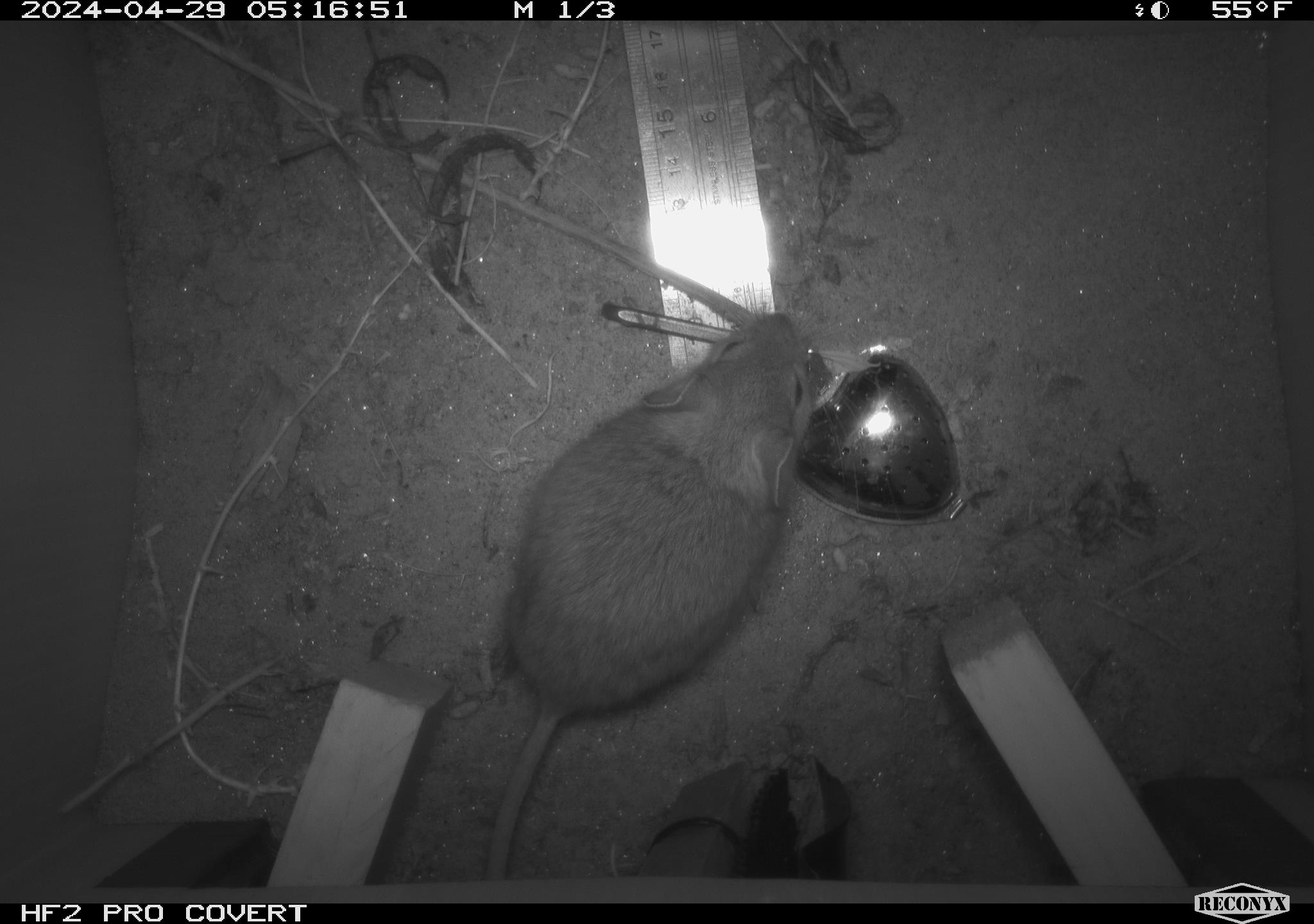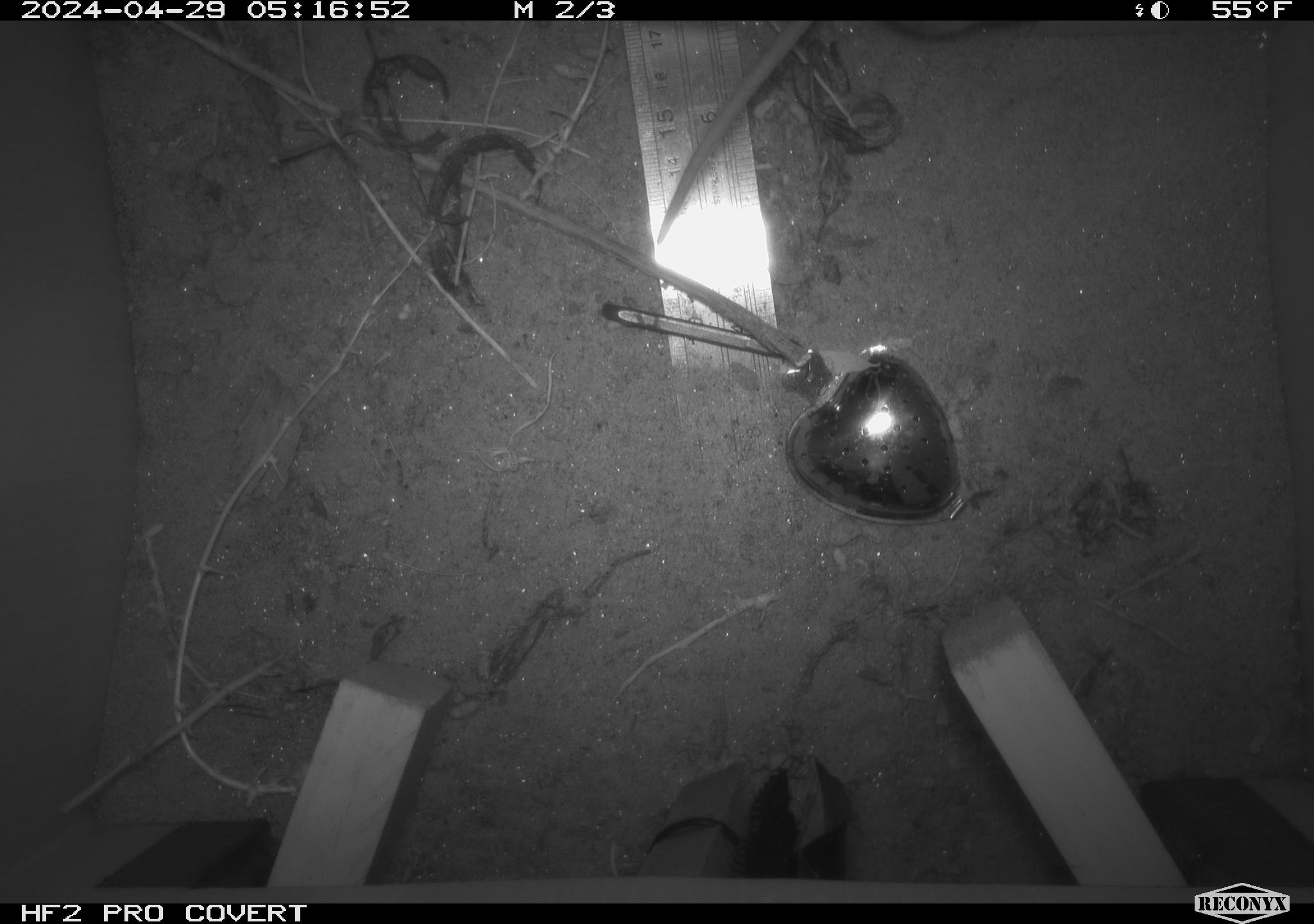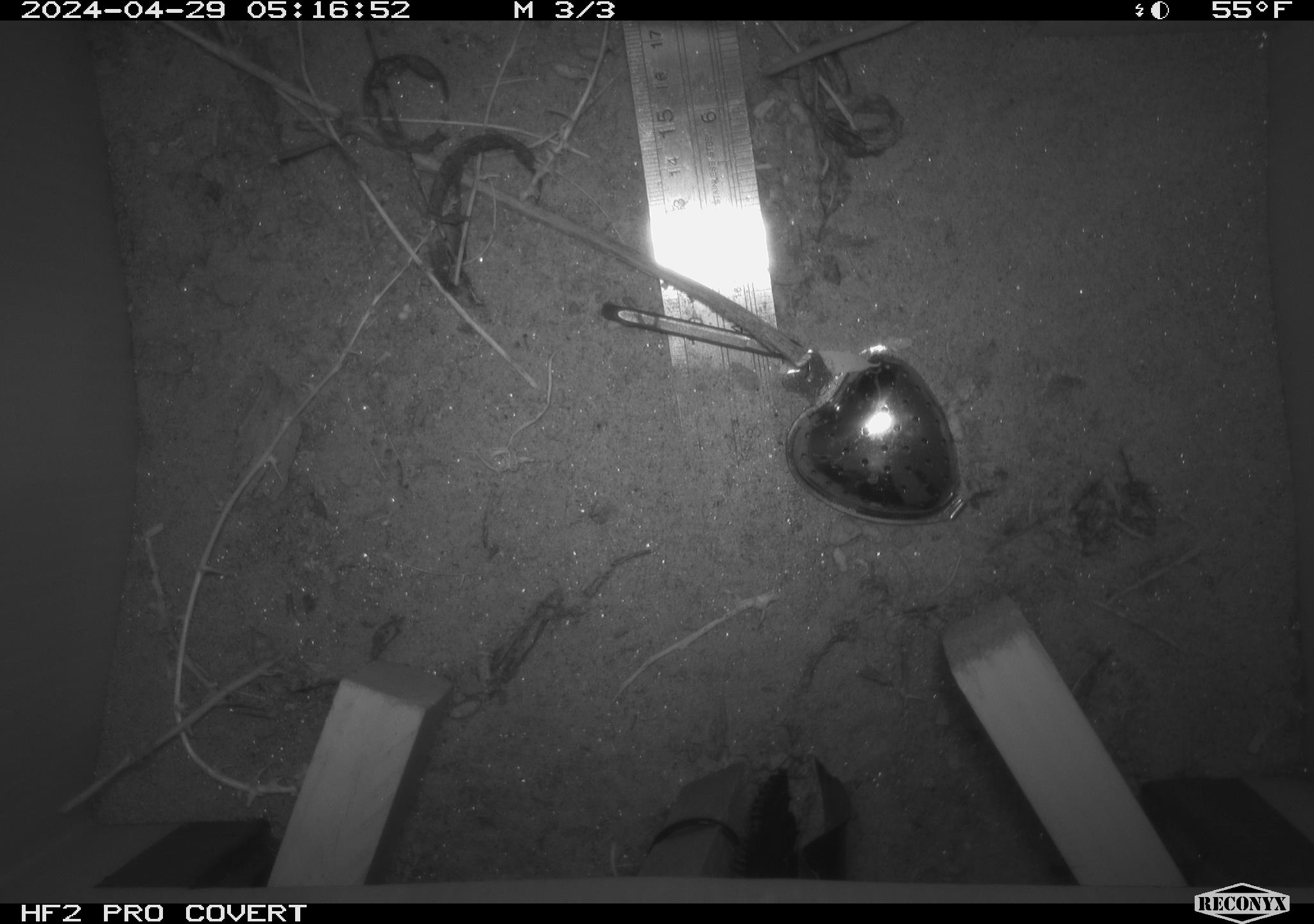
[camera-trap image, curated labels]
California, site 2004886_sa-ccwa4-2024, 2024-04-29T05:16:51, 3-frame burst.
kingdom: Animalia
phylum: Chordata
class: Mammalia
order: Rodentia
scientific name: Rodentia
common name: woodrat or rat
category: woodrat or rat species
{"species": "woodrat or rat species (woodrat or rat) (Rodentia)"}